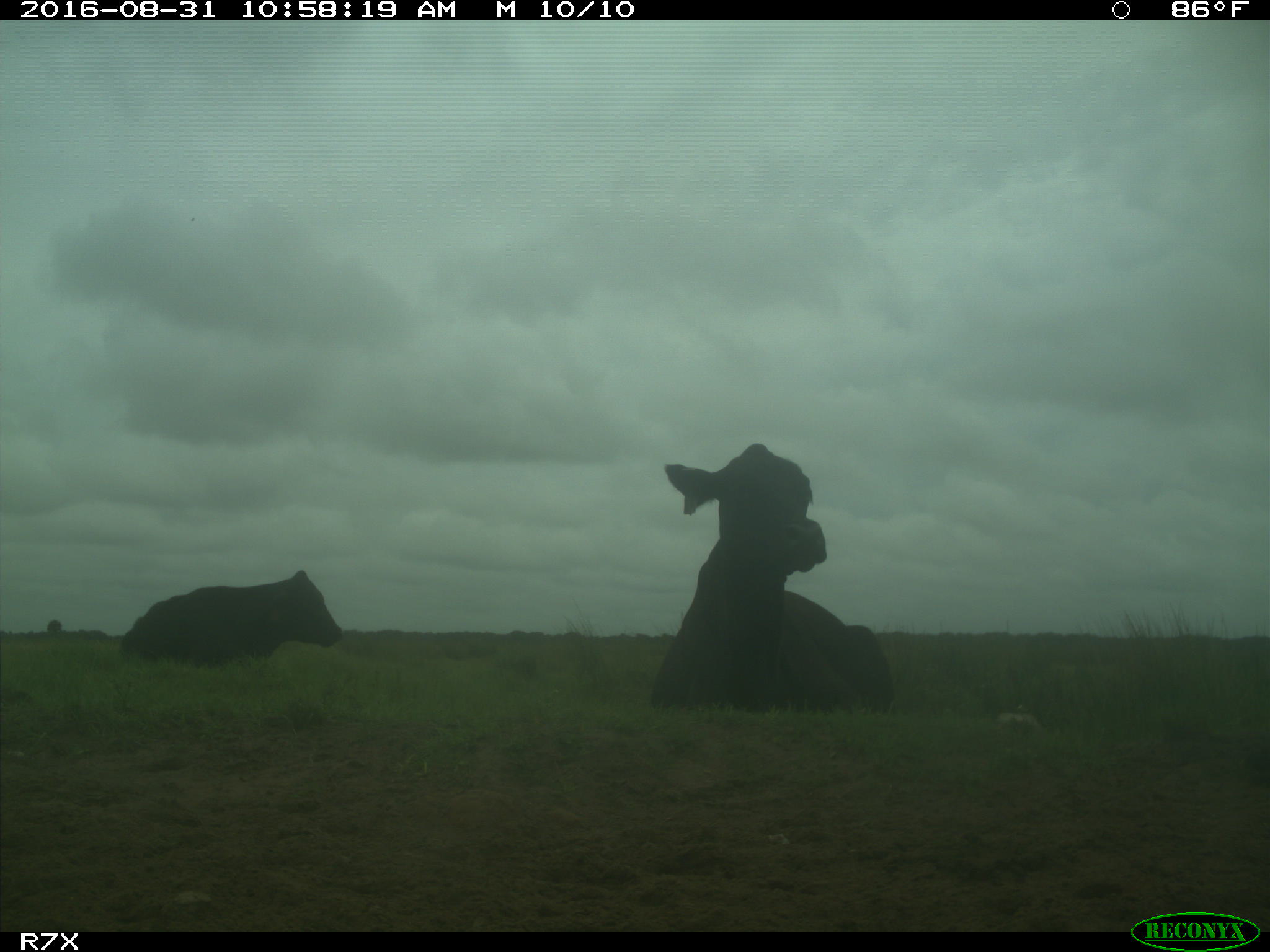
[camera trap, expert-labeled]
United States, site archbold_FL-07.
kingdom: Animalia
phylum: Chordata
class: Mammalia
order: Artiodactyla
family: Bovidae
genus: Bos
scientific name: Bos taurus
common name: domestic cow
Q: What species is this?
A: Bos taurus (domestic cow).